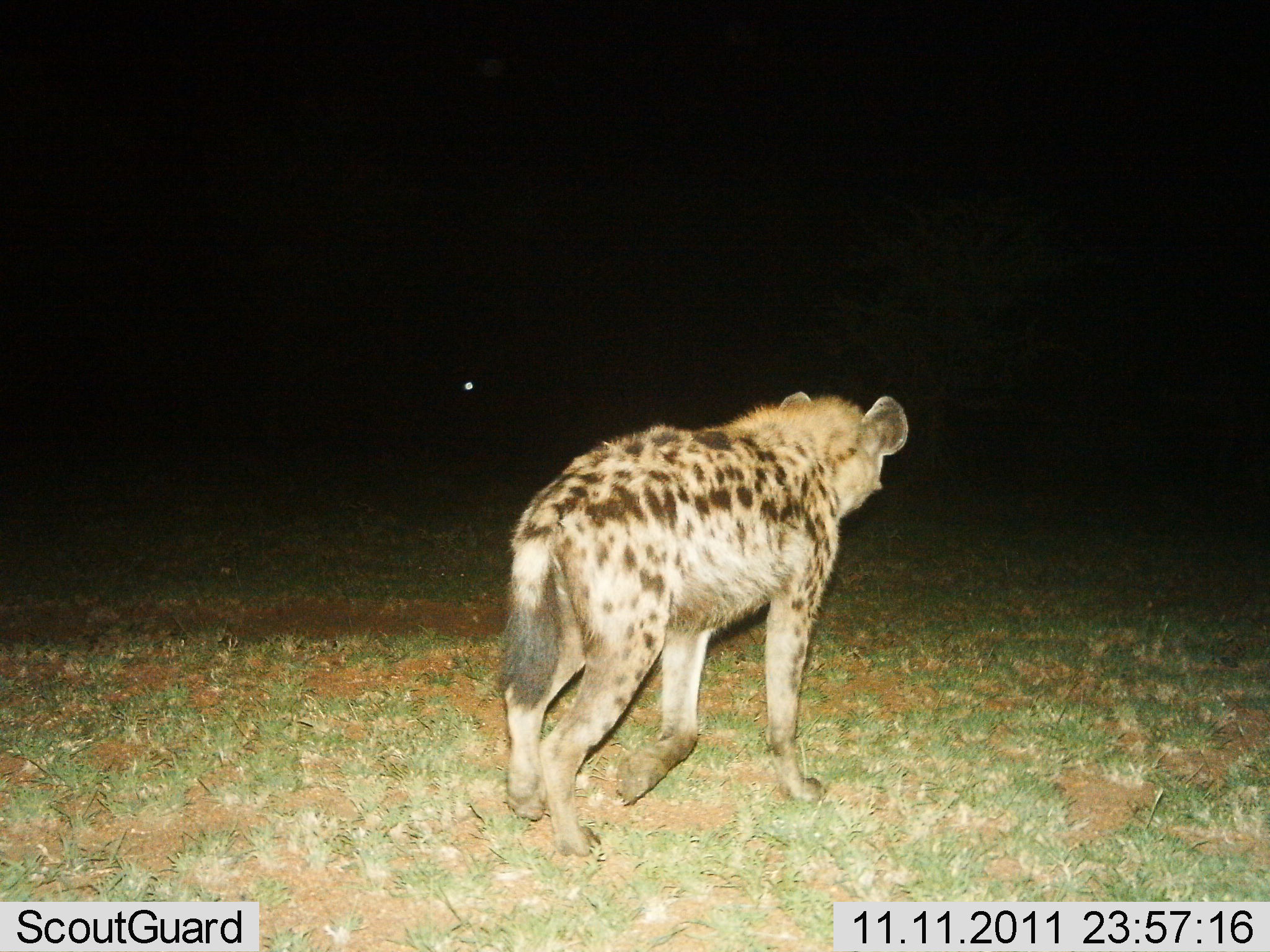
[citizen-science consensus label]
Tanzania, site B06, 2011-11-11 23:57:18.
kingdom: Animalia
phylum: Chordata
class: Mammalia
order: Carnivora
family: Hyaenidae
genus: Crocuta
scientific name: Crocuta crocuta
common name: spotted hyena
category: hyenaspotted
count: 1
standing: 11%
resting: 0%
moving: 94%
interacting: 0%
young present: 0%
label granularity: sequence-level